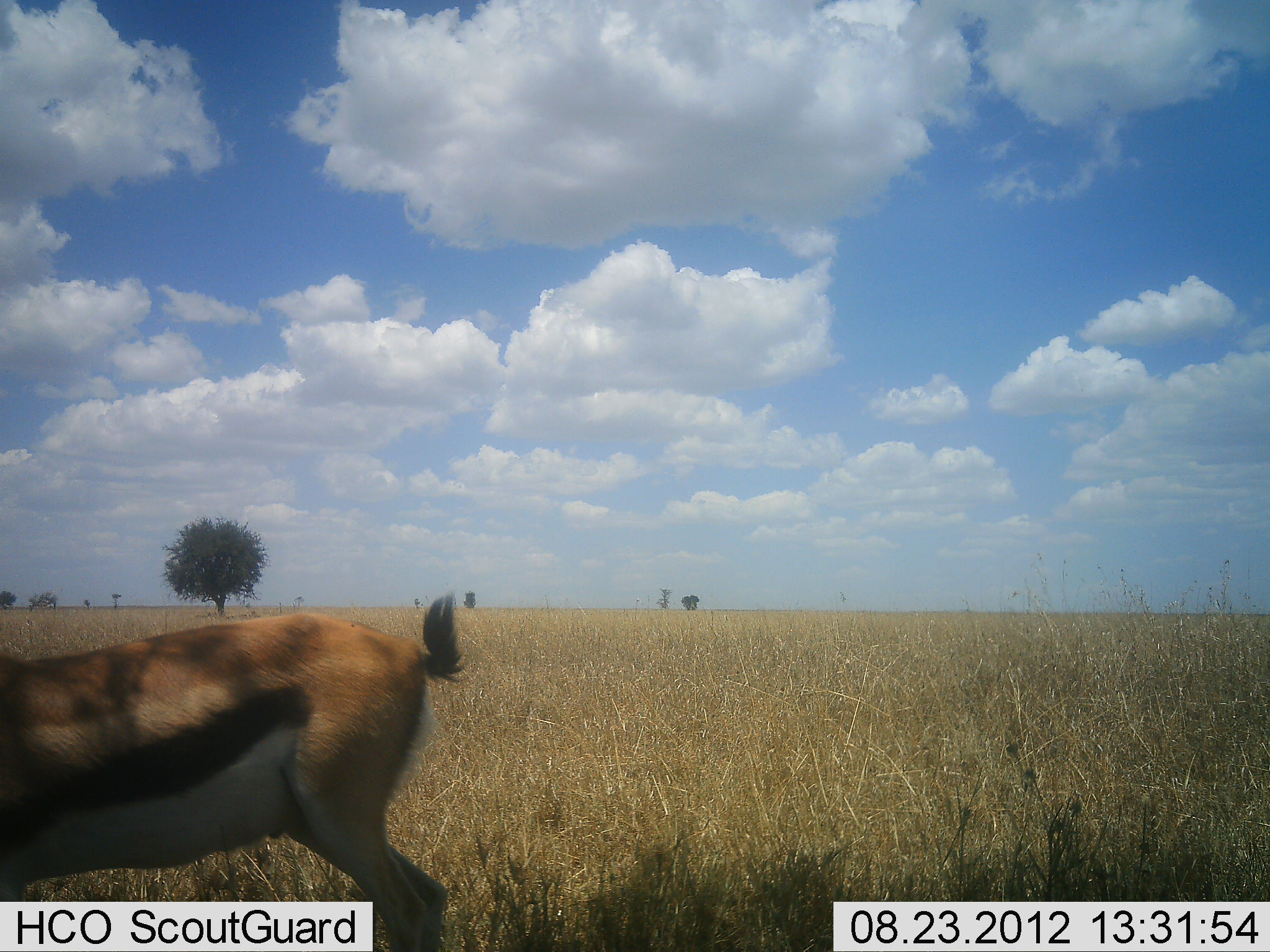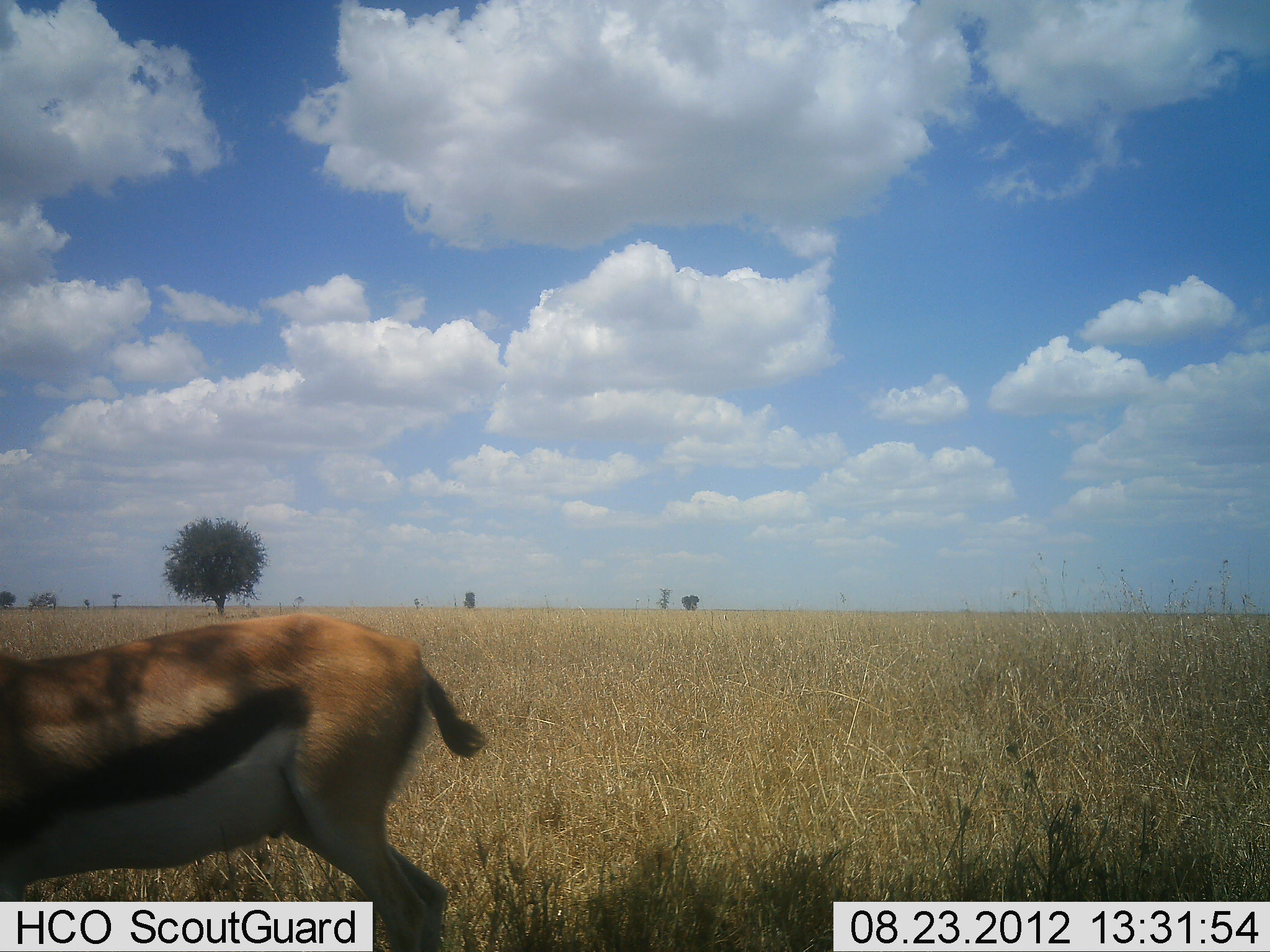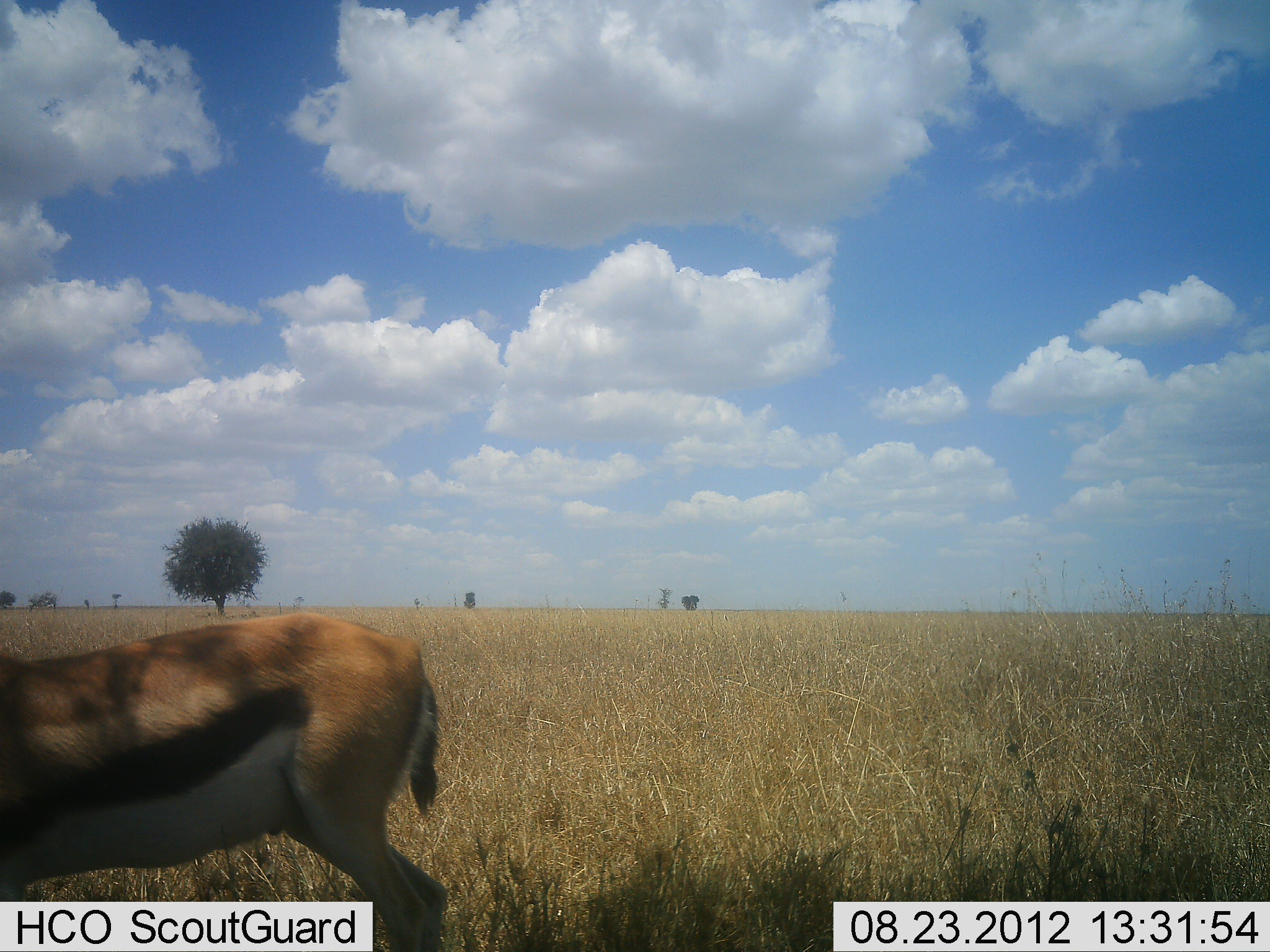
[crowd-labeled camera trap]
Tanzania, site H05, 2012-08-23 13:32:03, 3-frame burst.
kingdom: Animalia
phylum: Chordata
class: Mammalia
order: Artiodactyla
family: Bovidae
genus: Eudorcas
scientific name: Eudorcas thomsonii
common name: thomson's gazelle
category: gazellethomsons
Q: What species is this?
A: Gazellethomsons (thomson's gazelle) (Eudorcas thomsonii).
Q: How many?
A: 1.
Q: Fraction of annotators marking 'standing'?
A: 100%.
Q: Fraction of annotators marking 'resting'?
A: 0%.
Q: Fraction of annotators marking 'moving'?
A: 10%.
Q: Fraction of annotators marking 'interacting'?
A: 0%.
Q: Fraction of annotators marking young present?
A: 0%.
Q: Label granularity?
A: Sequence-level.